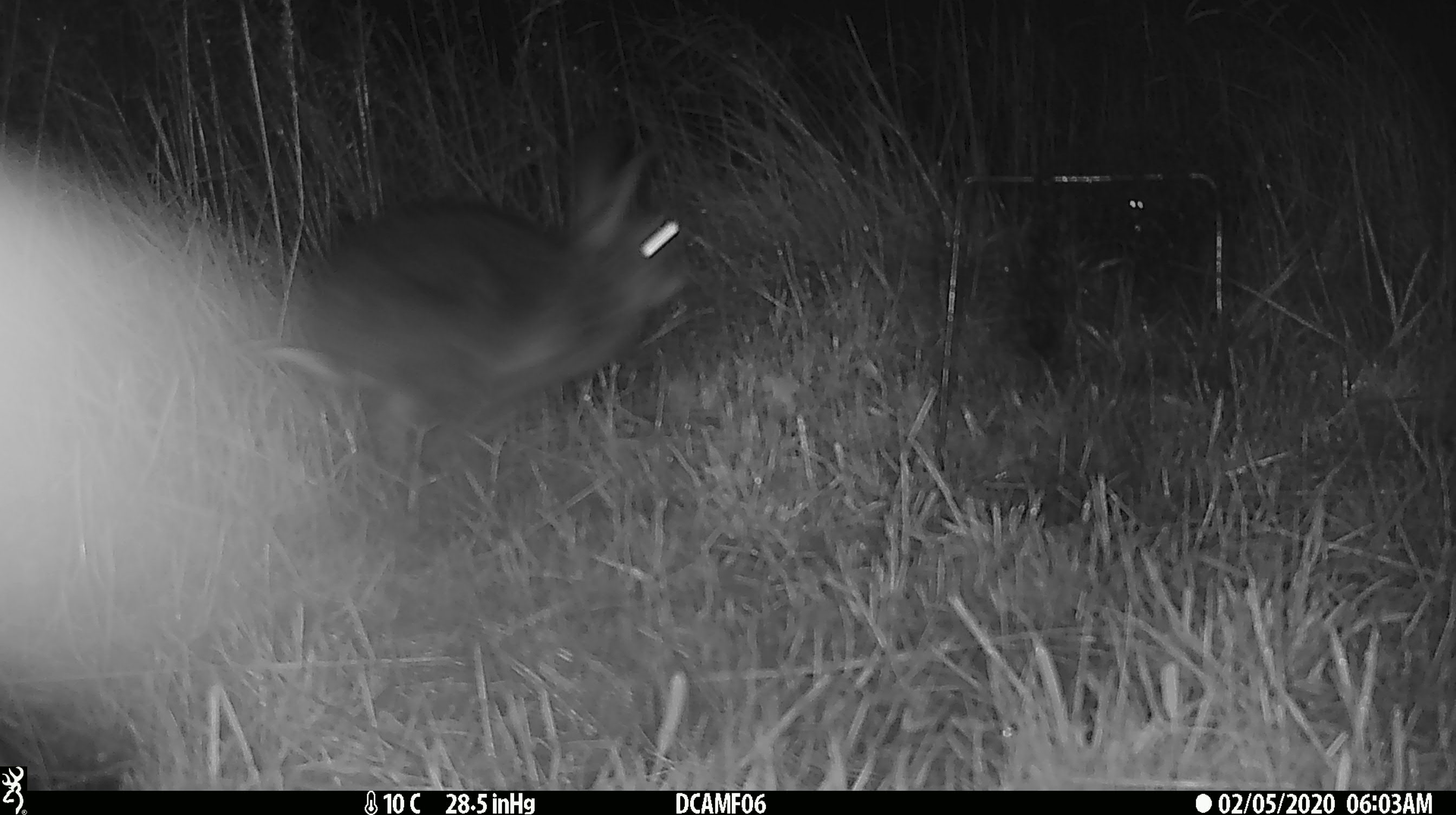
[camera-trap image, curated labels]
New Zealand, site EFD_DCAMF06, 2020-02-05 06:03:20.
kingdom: Animalia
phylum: Chordata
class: Mammalia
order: Lagomorpha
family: Leporidae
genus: Oryctolagus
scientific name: Oryctolagus cuniculus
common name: european rabbit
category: rabbit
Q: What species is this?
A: Rabbit (european rabbit) (Oryctolagus cuniculus).